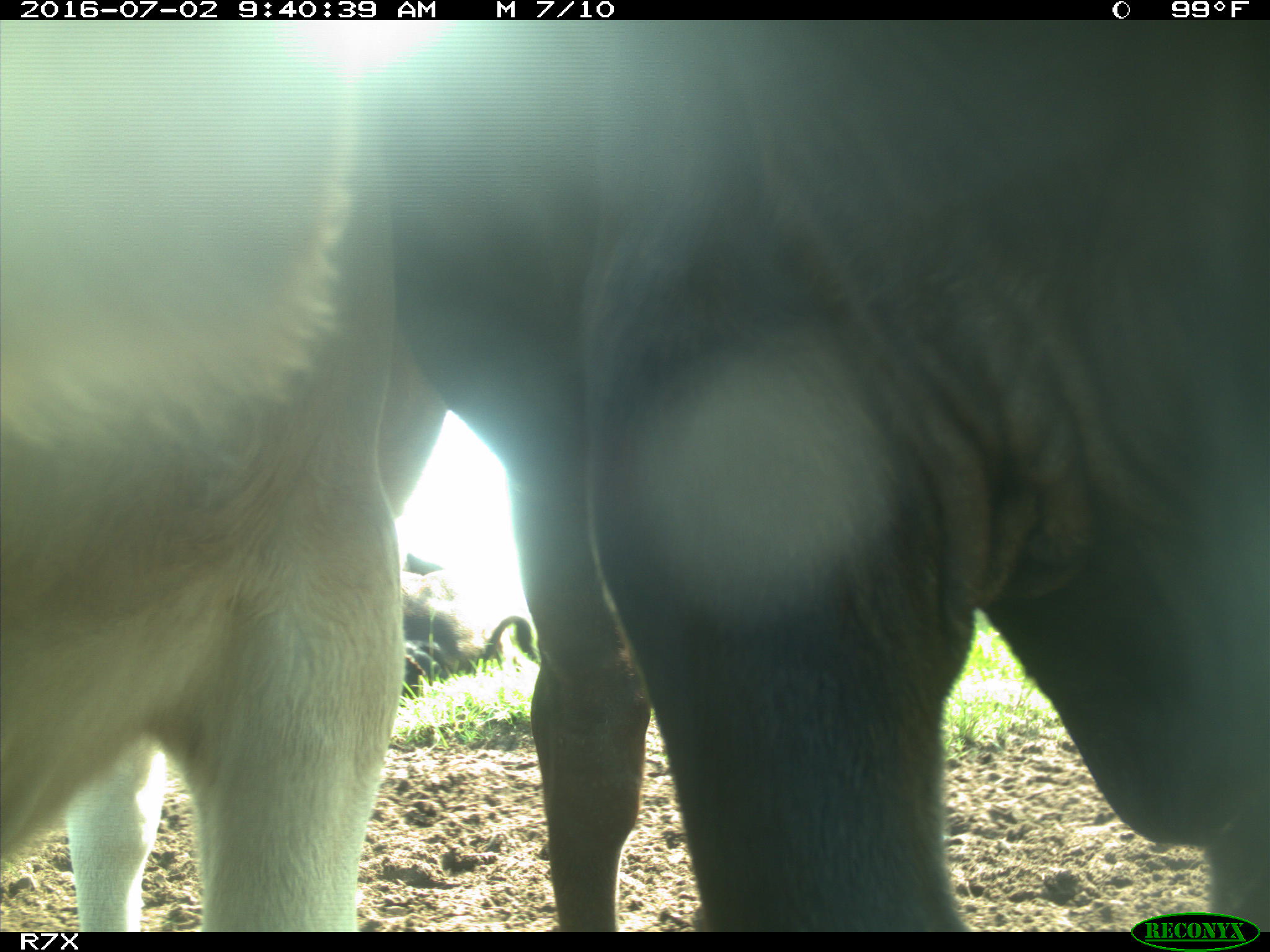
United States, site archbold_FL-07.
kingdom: Animalia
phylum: Chordata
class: Mammalia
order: Artiodactyla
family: Bovidae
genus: Bos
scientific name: Bos taurus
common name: domestic cow